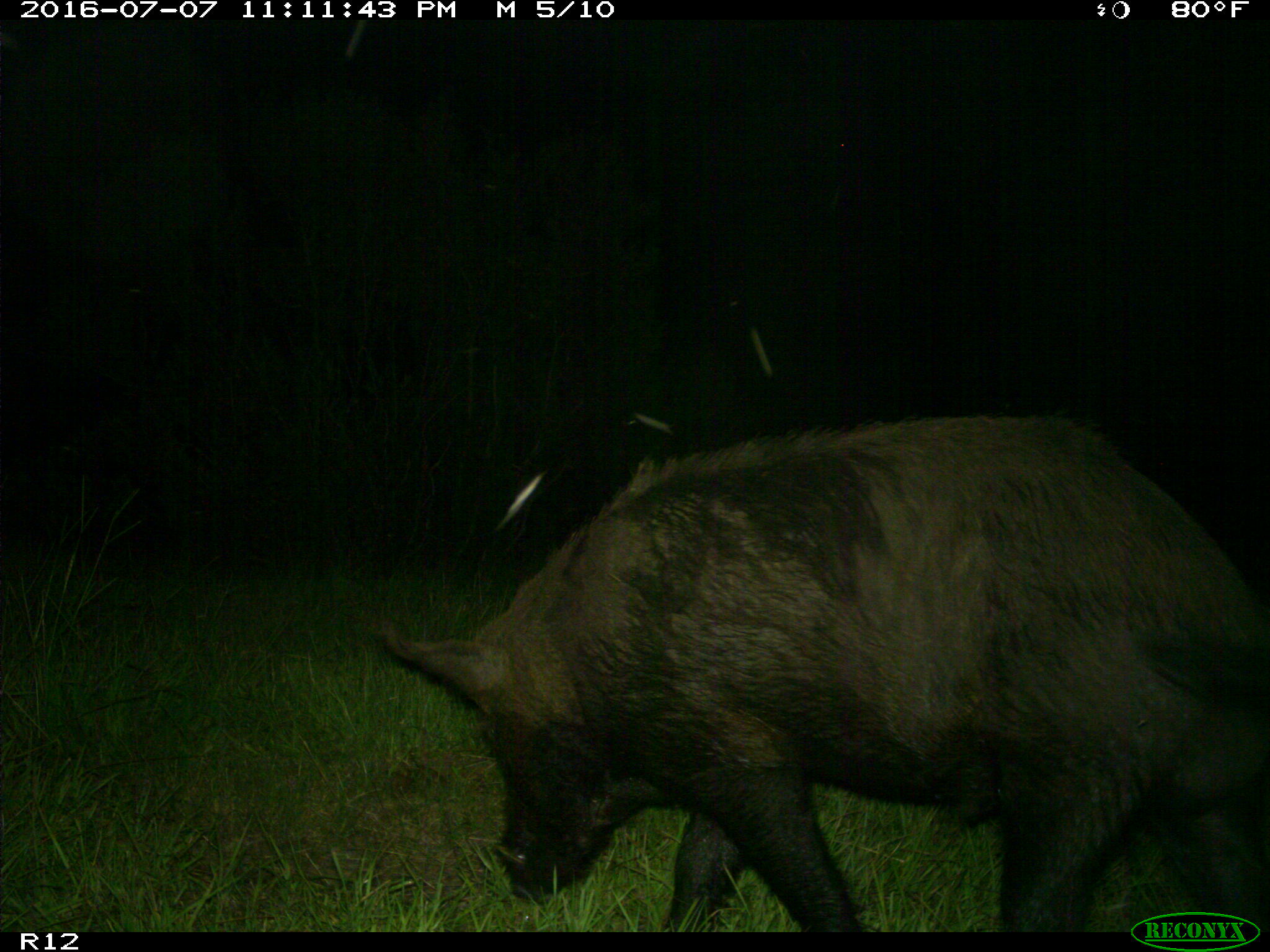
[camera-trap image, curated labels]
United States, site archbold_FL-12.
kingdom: Animalia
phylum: Chordata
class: Mammalia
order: Artiodactyla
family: Suidae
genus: Sus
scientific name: Sus scrofa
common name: wild boar